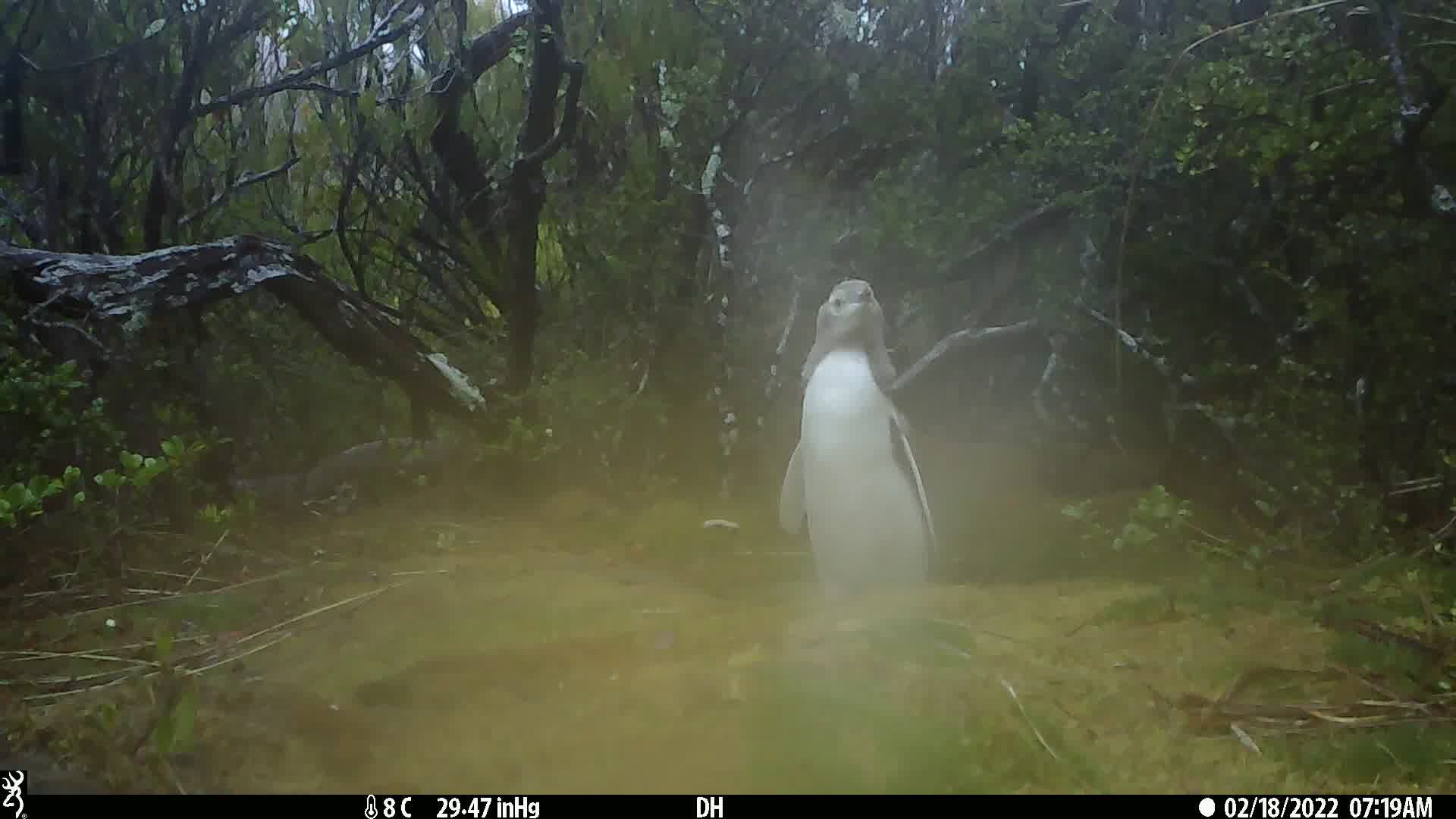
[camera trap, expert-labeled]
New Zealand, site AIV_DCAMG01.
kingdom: Animalia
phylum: Chordata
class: Aves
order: Sphenisciformes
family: Spheniscidae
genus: Megadyptes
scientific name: Megadyptes antipodes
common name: yellow-eyed penguin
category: yellow eyed penguin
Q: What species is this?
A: Yellow eyed penguin (yellow-eyed penguin) (Megadyptes antipodes).